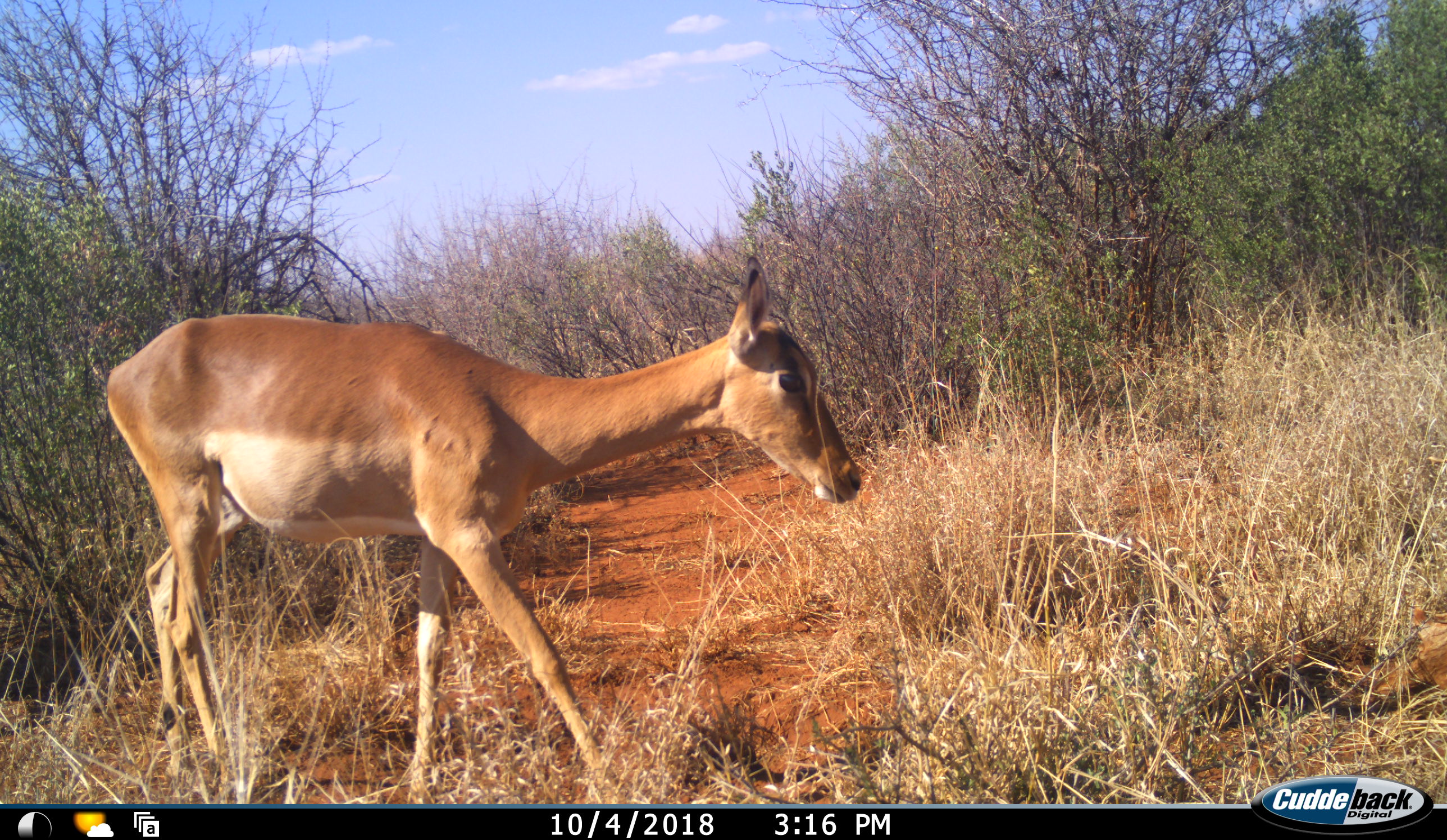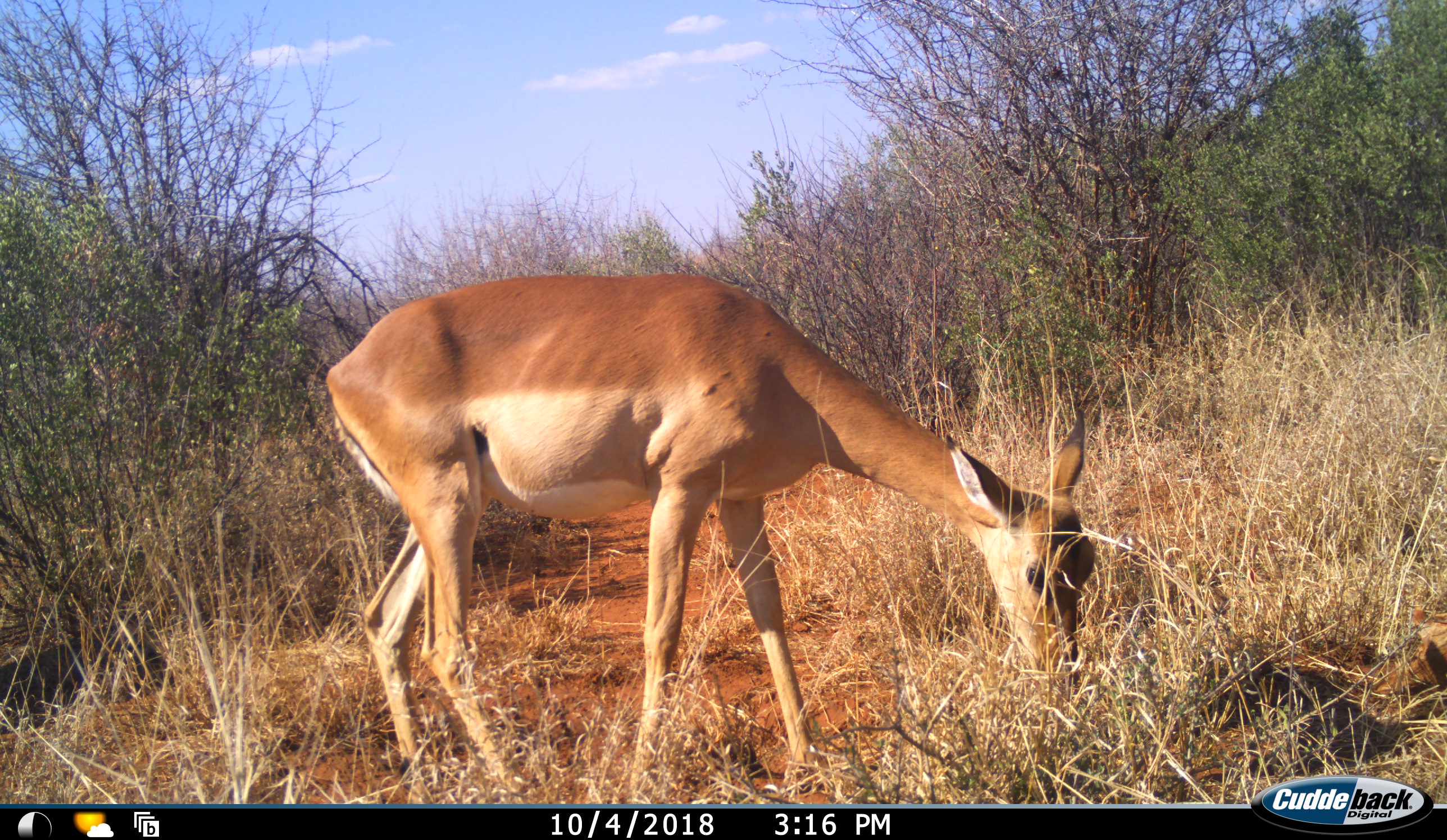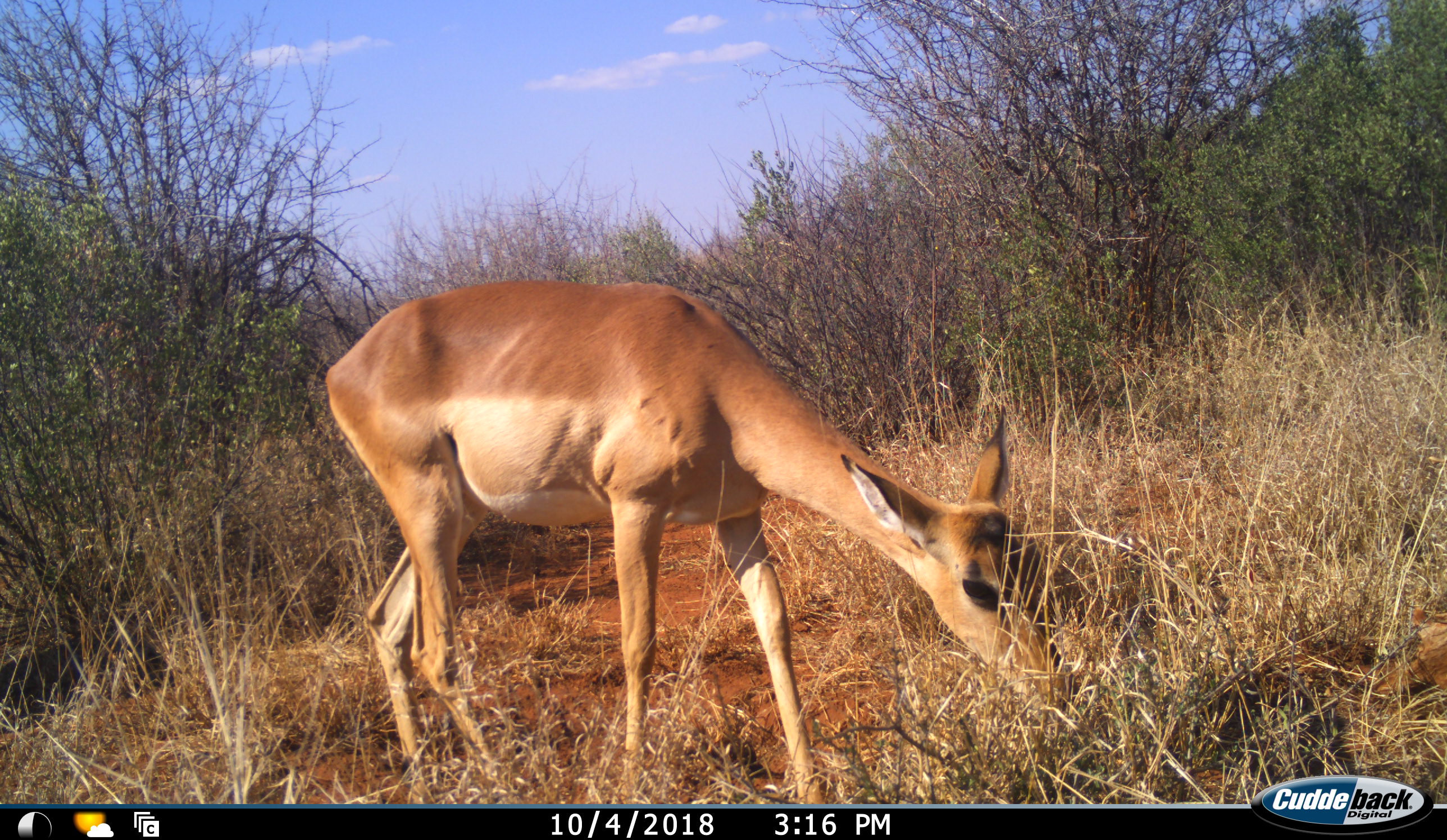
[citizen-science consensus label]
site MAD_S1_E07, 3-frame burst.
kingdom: Animalia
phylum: Chordata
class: Mammalia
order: Artiodactyla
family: Bovidae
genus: Aepyceros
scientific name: Aepyceros melampus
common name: impala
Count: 1.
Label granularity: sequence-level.